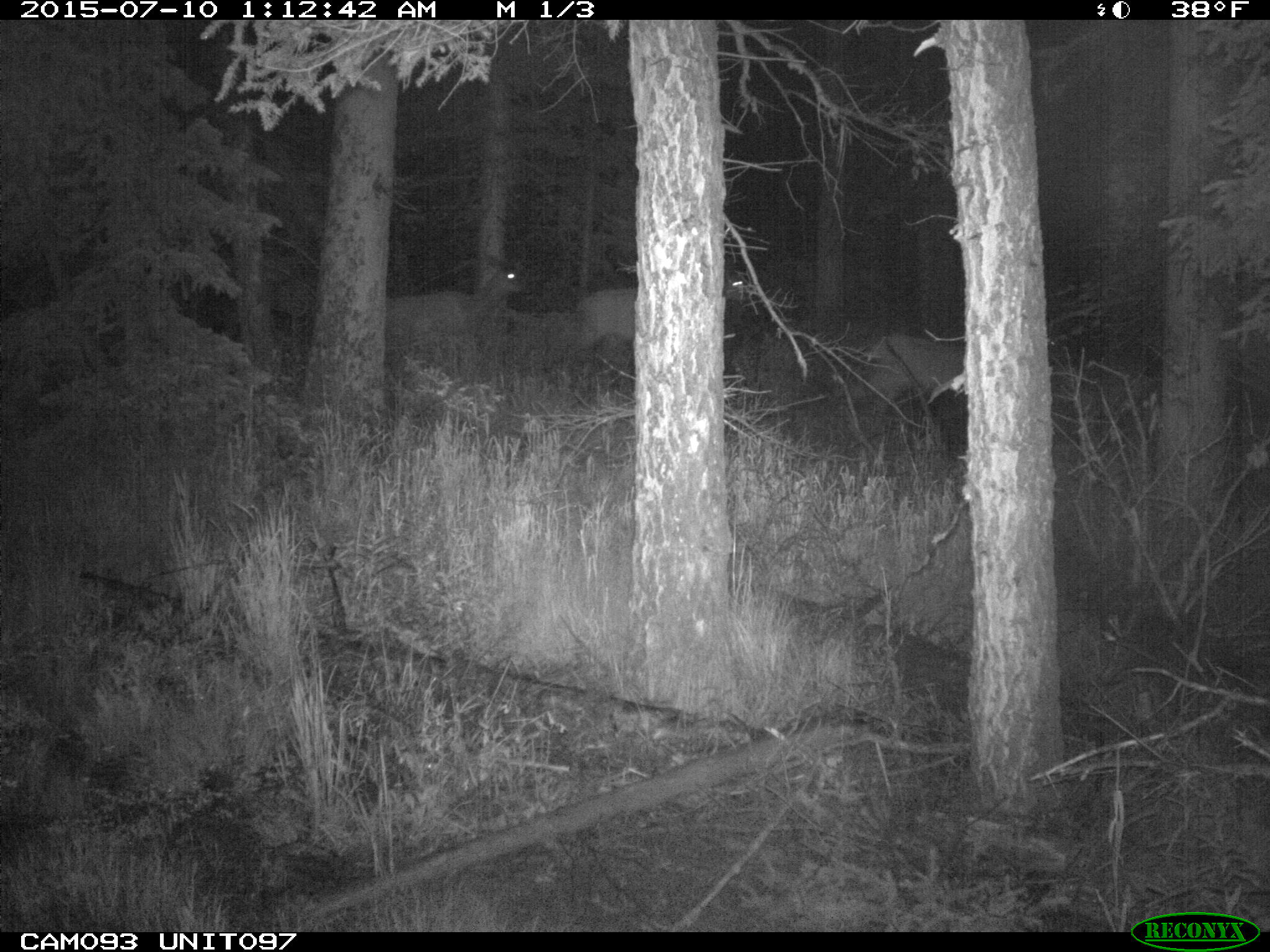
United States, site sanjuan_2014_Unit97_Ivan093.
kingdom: Animalia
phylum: Chordata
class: Mammalia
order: Artiodactyla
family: Cervidae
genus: Cervus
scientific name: Cervus elaphus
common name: red deer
Cervus elaphus (red deer).